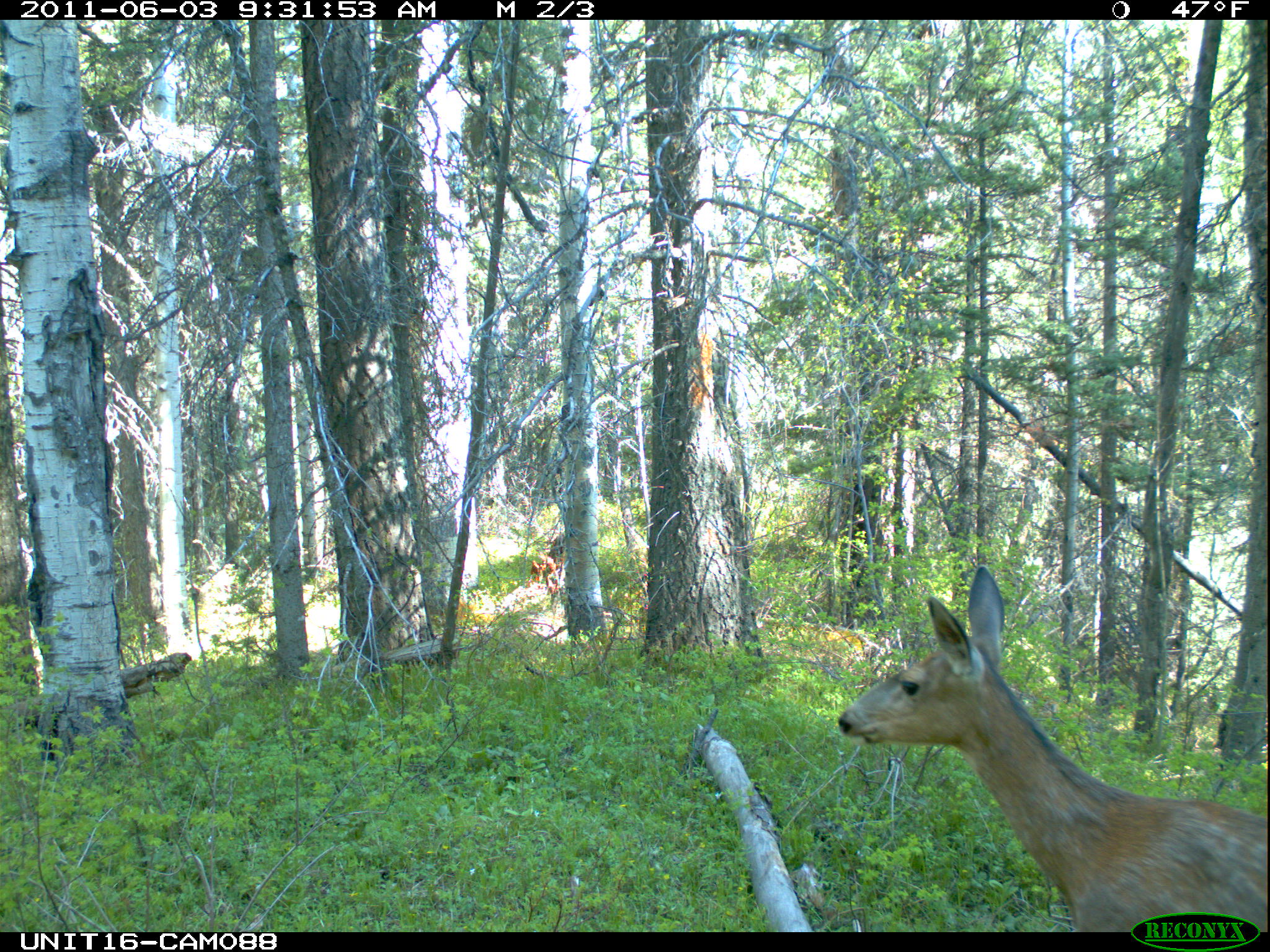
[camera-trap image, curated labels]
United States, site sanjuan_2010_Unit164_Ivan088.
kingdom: Animalia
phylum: Chordata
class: Mammalia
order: Artiodactyla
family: Cervidae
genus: Odocoileus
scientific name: Odocoileus hemionus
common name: mule deer